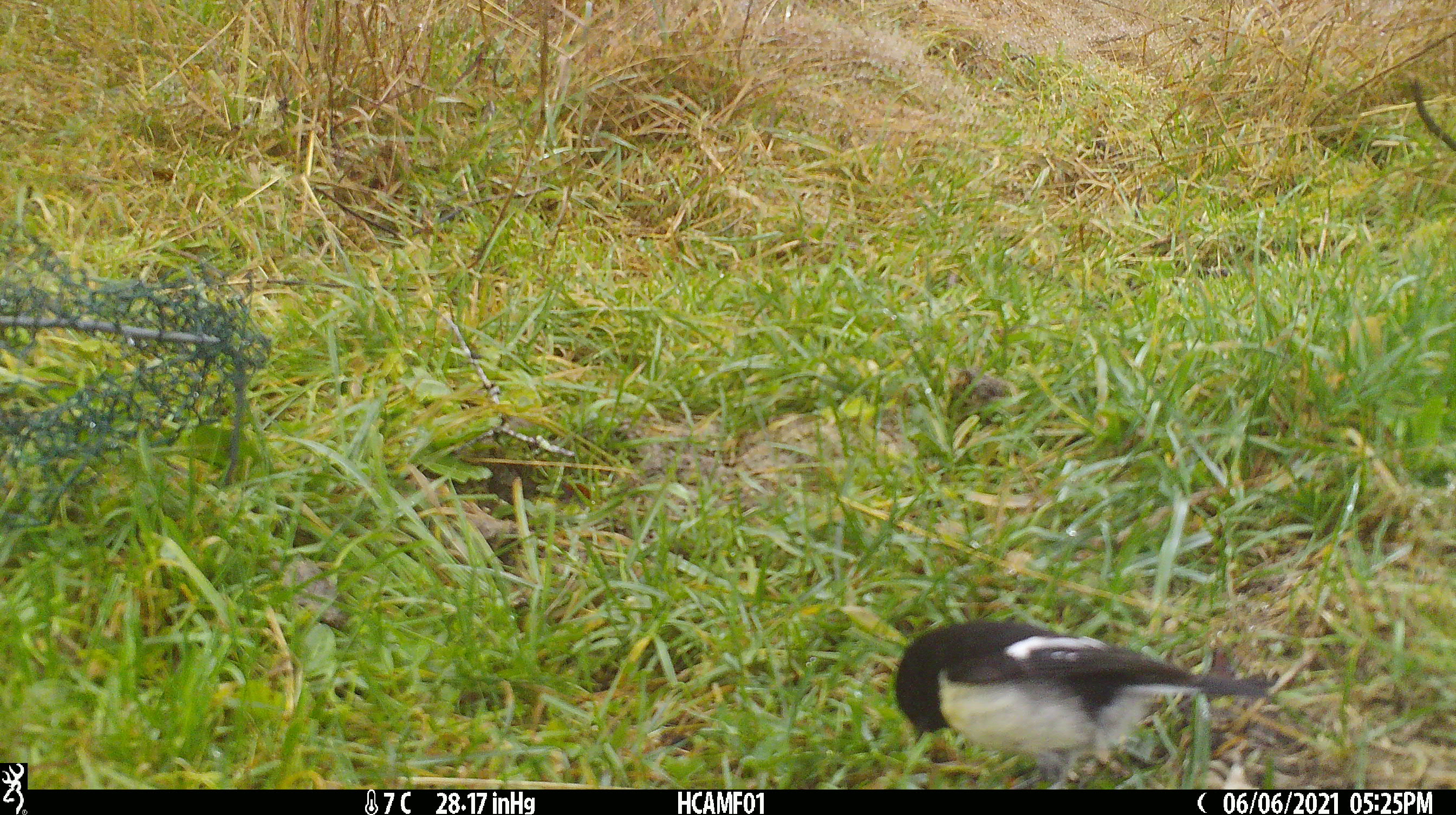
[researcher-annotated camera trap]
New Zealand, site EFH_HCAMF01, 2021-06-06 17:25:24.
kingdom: Animalia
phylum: Chordata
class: Aves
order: Passeriformes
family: Petroicidae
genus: Petroica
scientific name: Petroica macrocephala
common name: tomtit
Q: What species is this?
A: Tomtit (Petroica macrocephala).